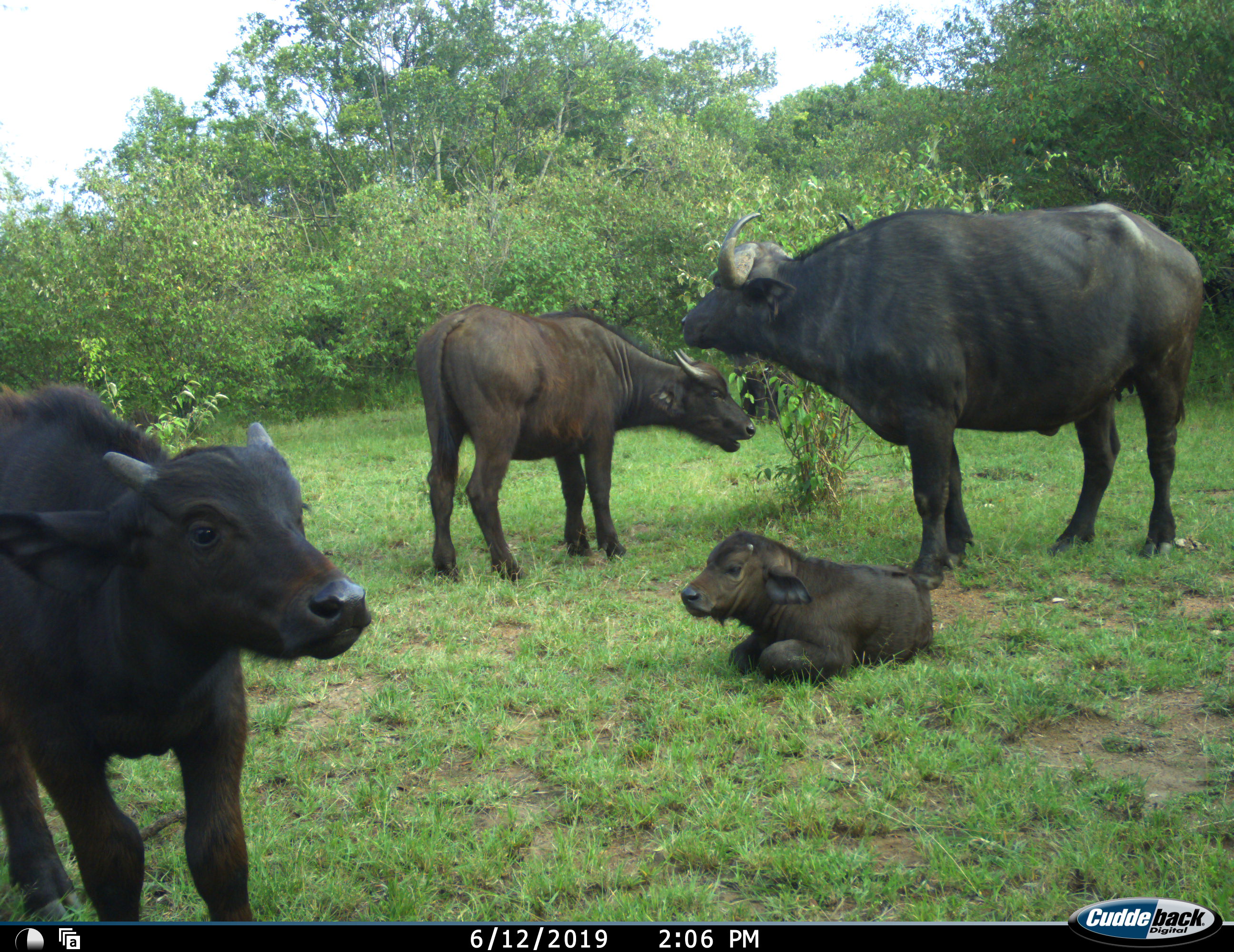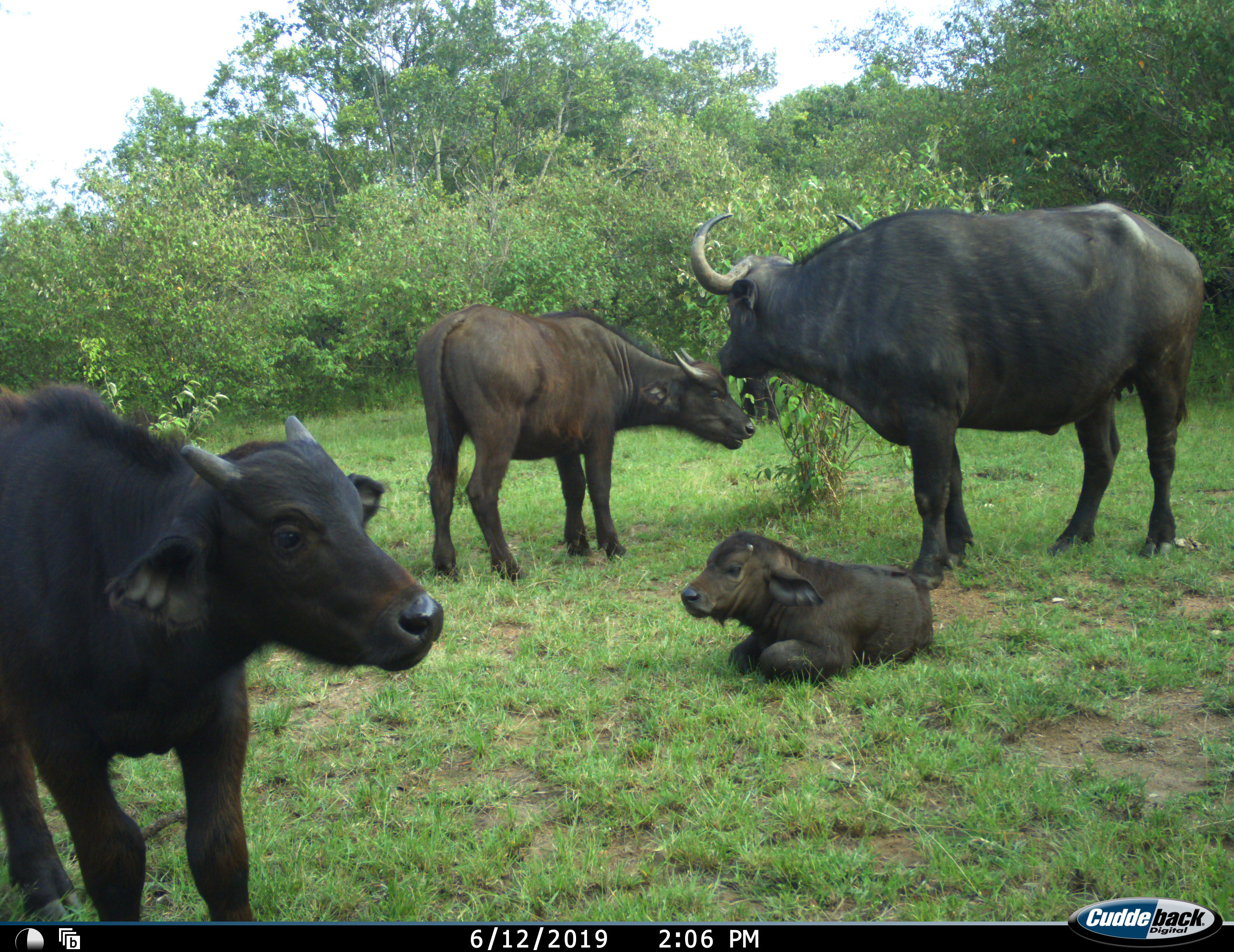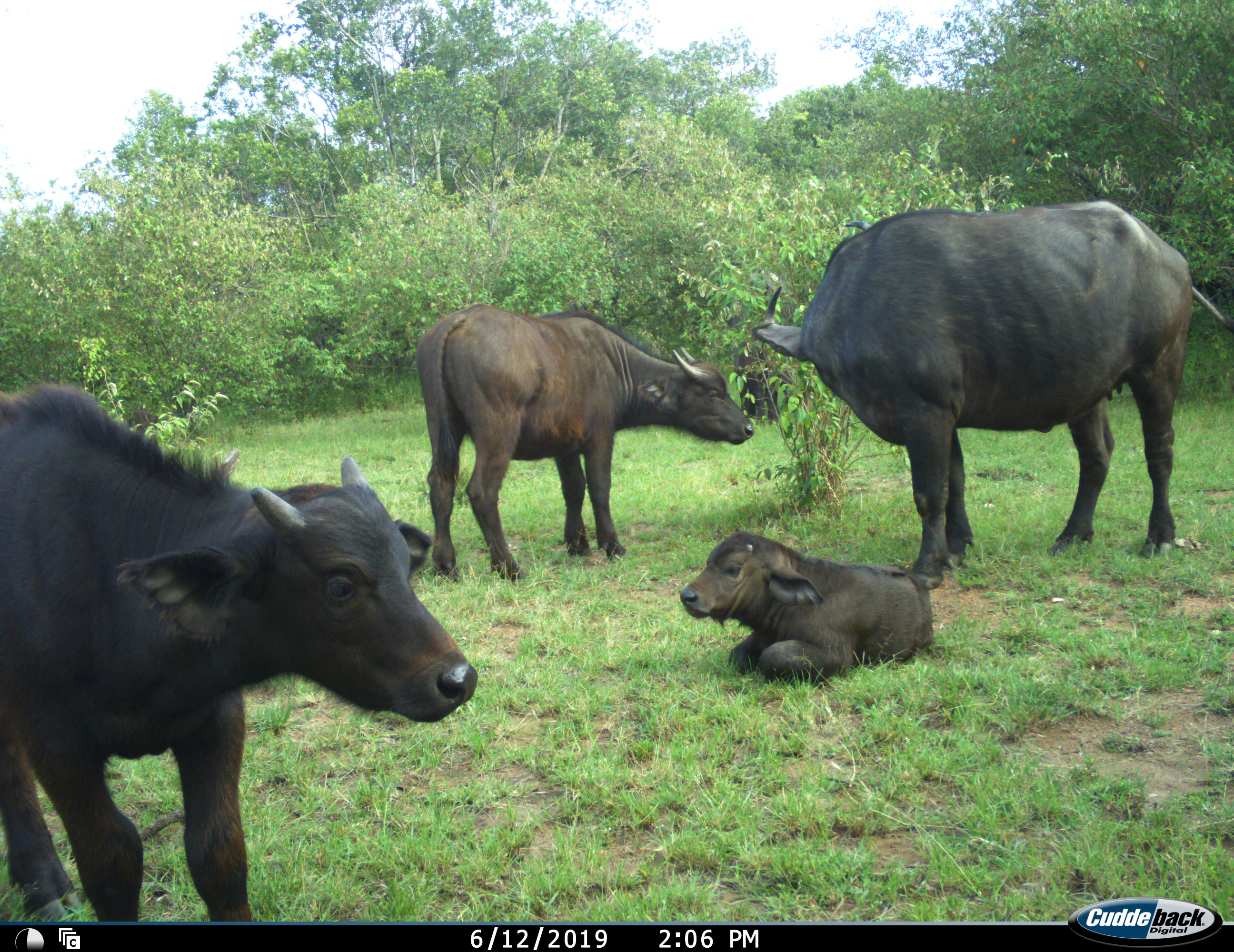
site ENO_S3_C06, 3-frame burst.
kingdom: Animalia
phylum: Chordata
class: Mammalia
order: Artiodactyla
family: Bovidae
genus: Syncerus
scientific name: Syncerus caffer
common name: african buffalo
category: buffalo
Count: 4.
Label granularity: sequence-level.